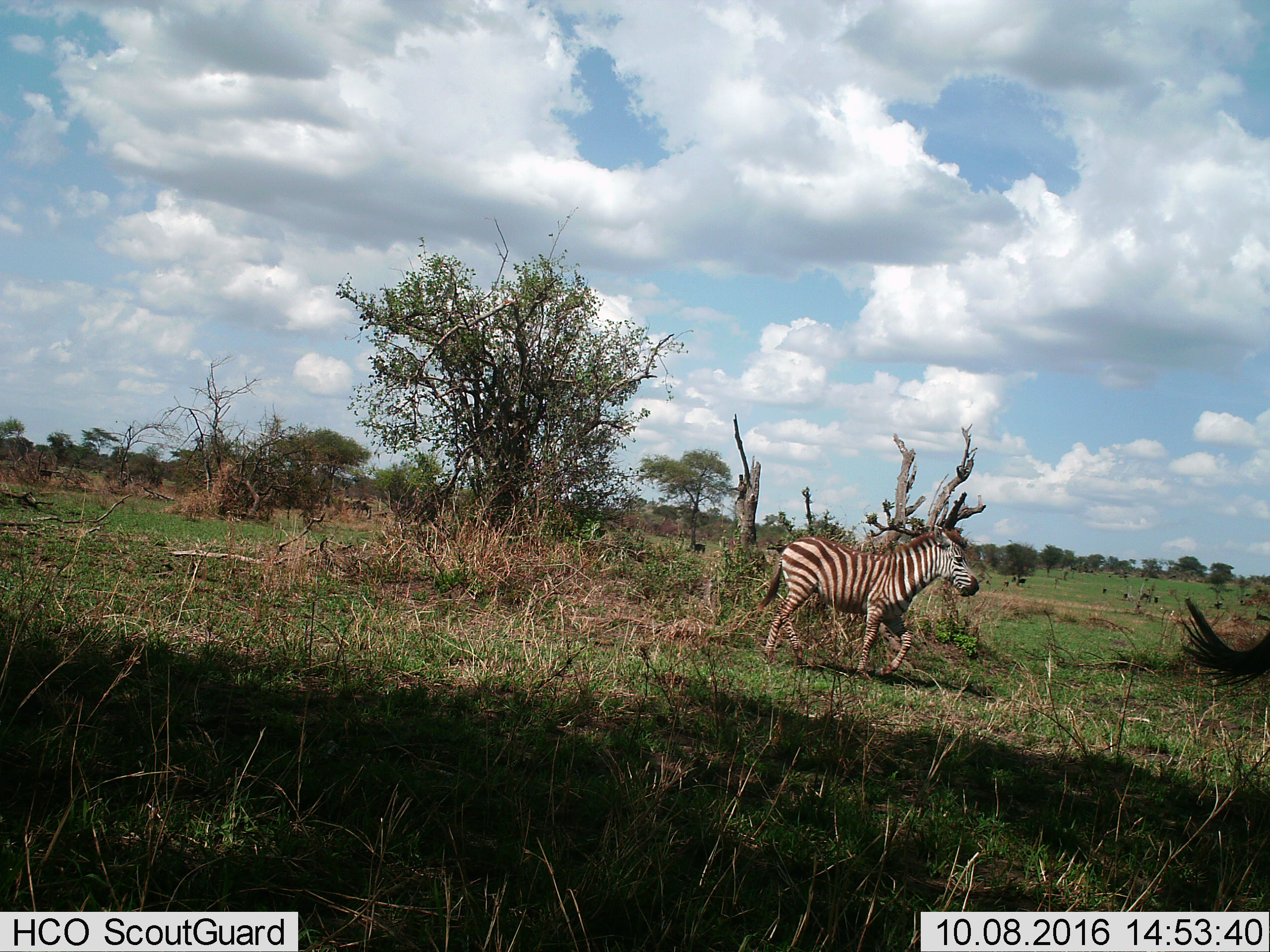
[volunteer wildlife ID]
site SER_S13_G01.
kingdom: Animalia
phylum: Chordata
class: Mammalia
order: Perissodactyla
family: Equidae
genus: Equus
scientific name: Equus quagga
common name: plains zebra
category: zebraplains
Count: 1.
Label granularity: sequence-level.